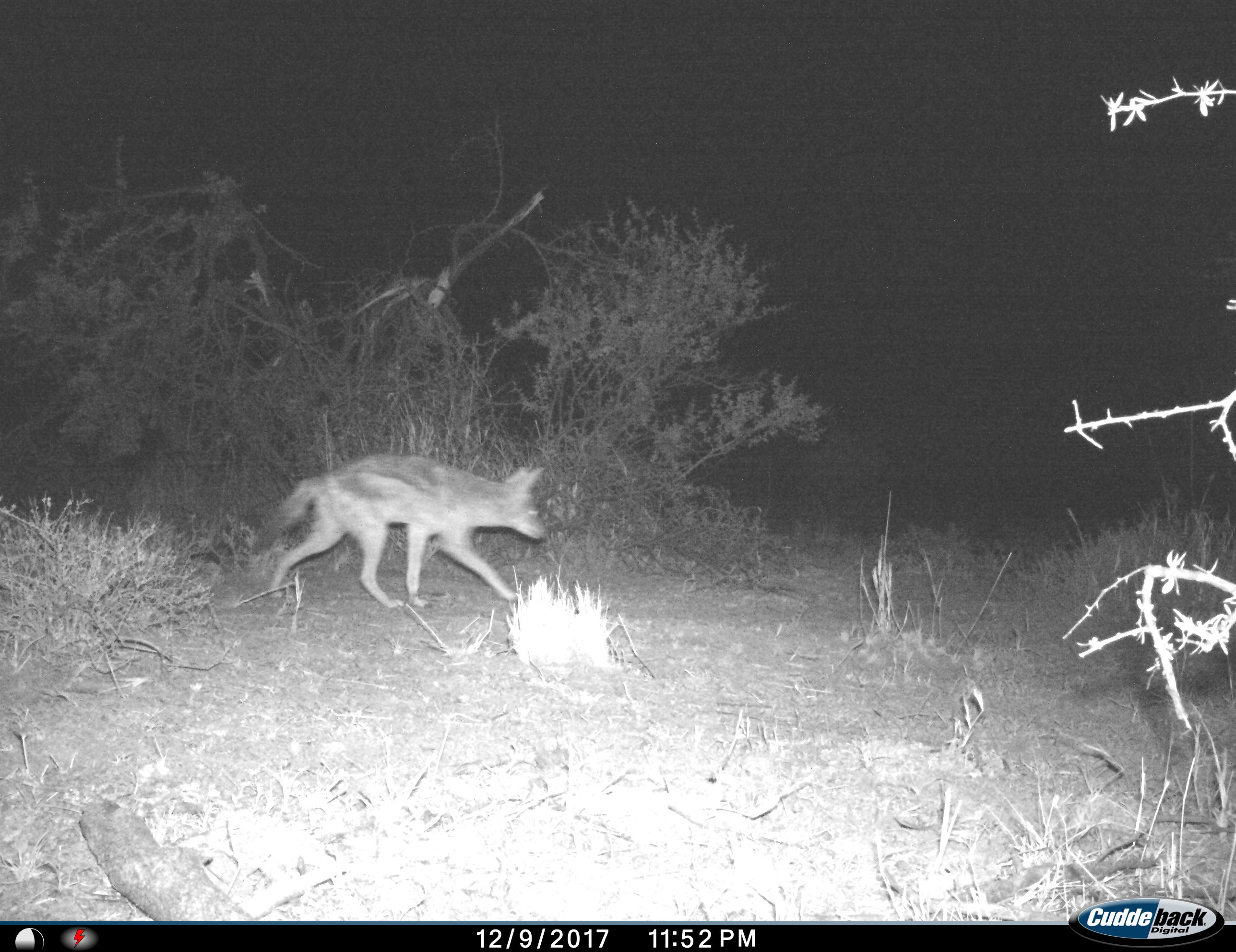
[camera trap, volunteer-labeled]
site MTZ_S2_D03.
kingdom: Animalia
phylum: Chordata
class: Mammalia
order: Carnivora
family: Canidae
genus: Lupulella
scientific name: Lupulella mesomelas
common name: black-backed jackal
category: jackalblackbacked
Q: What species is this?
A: Jackalblackbacked (black-backed jackal) (Lupulella mesomelas).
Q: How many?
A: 1.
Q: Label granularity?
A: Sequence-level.